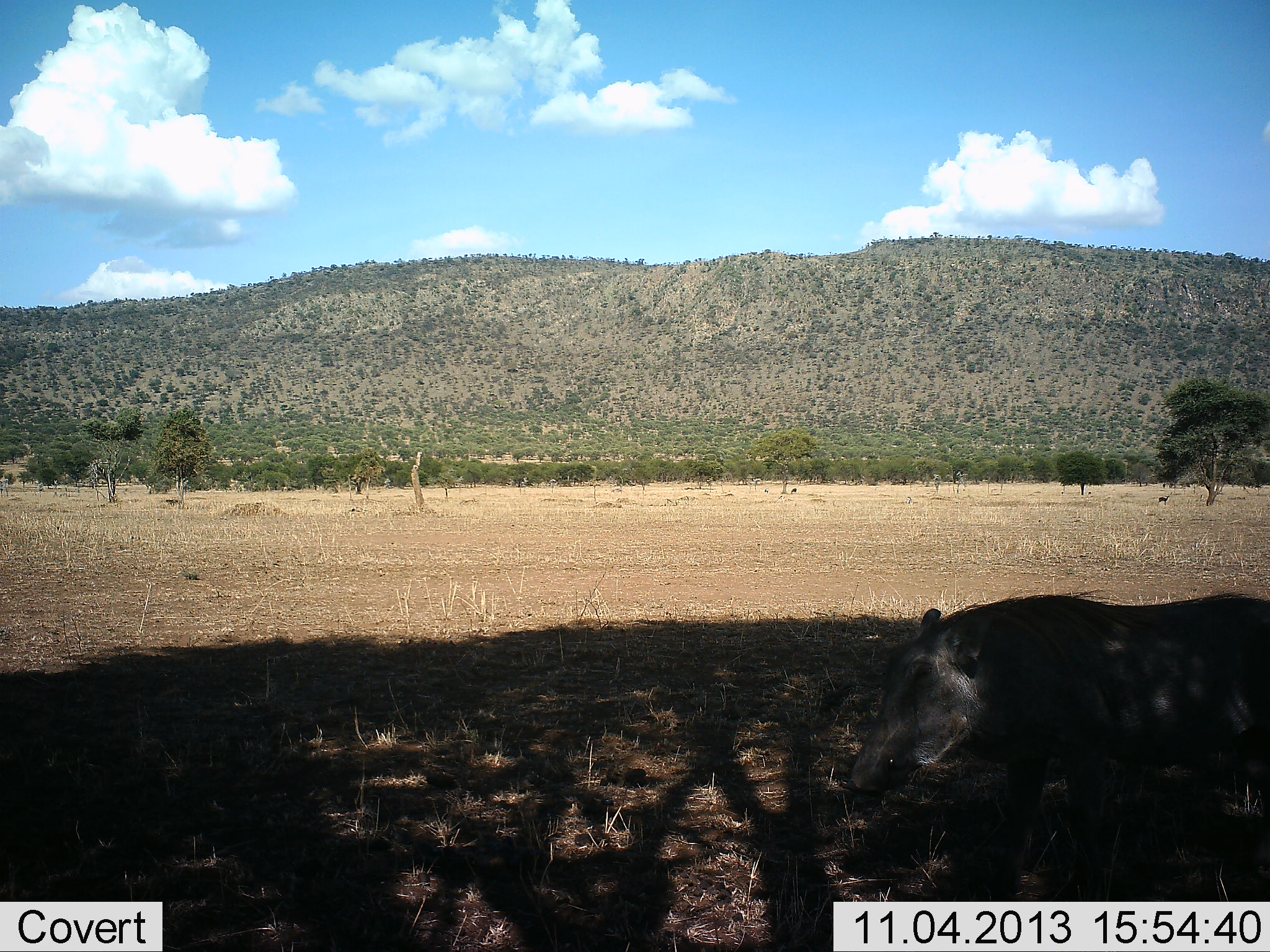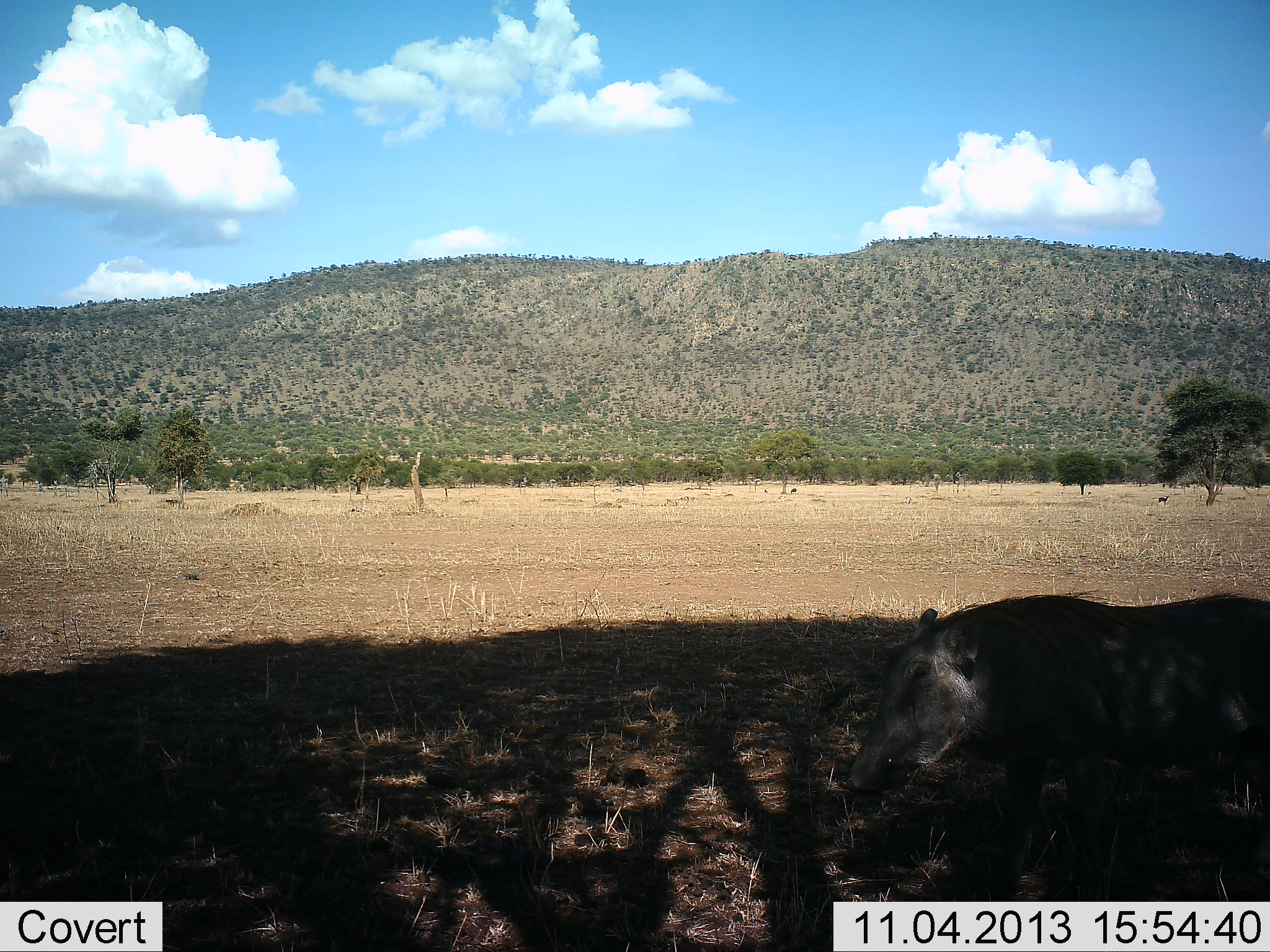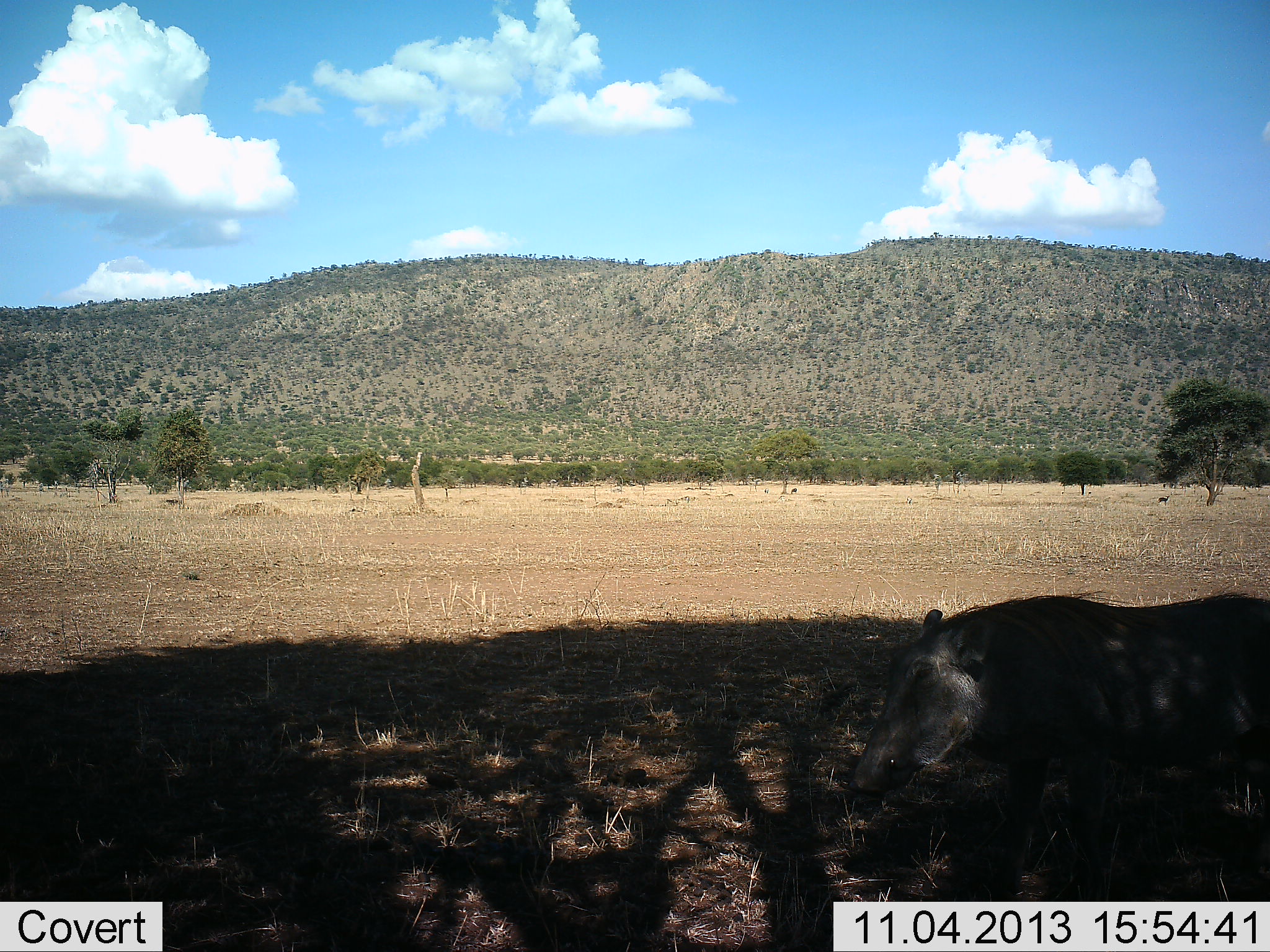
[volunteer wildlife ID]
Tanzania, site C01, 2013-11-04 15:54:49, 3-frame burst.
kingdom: Animalia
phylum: Chordata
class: Mammalia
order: Artiodactyla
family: Suidae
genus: Phacochoerus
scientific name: Phacochoerus africanus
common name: warthog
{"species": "warthog (Phacochoerus africanus)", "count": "1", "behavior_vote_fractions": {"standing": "90%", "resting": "20%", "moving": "0%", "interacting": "0%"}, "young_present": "0%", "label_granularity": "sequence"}